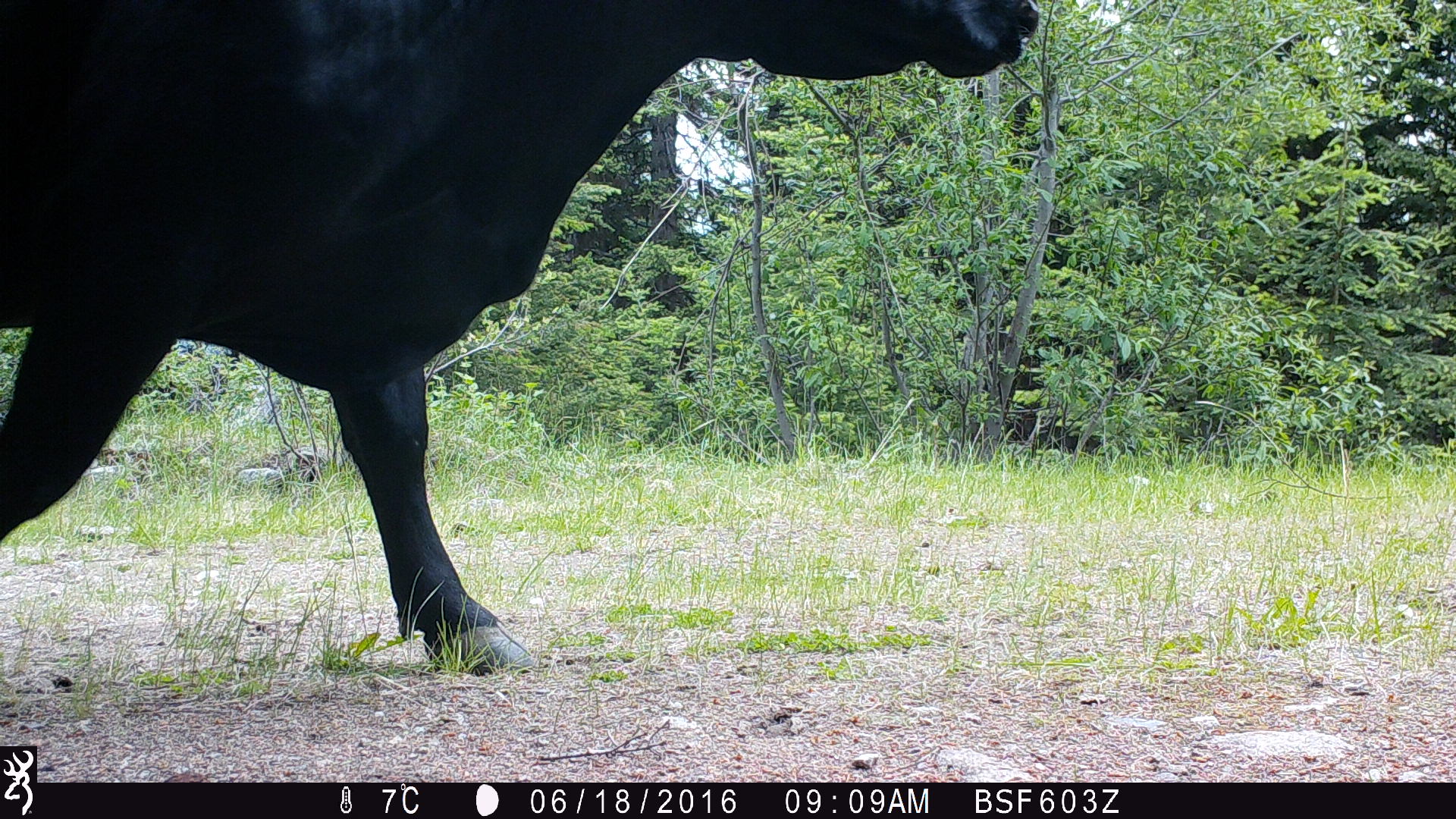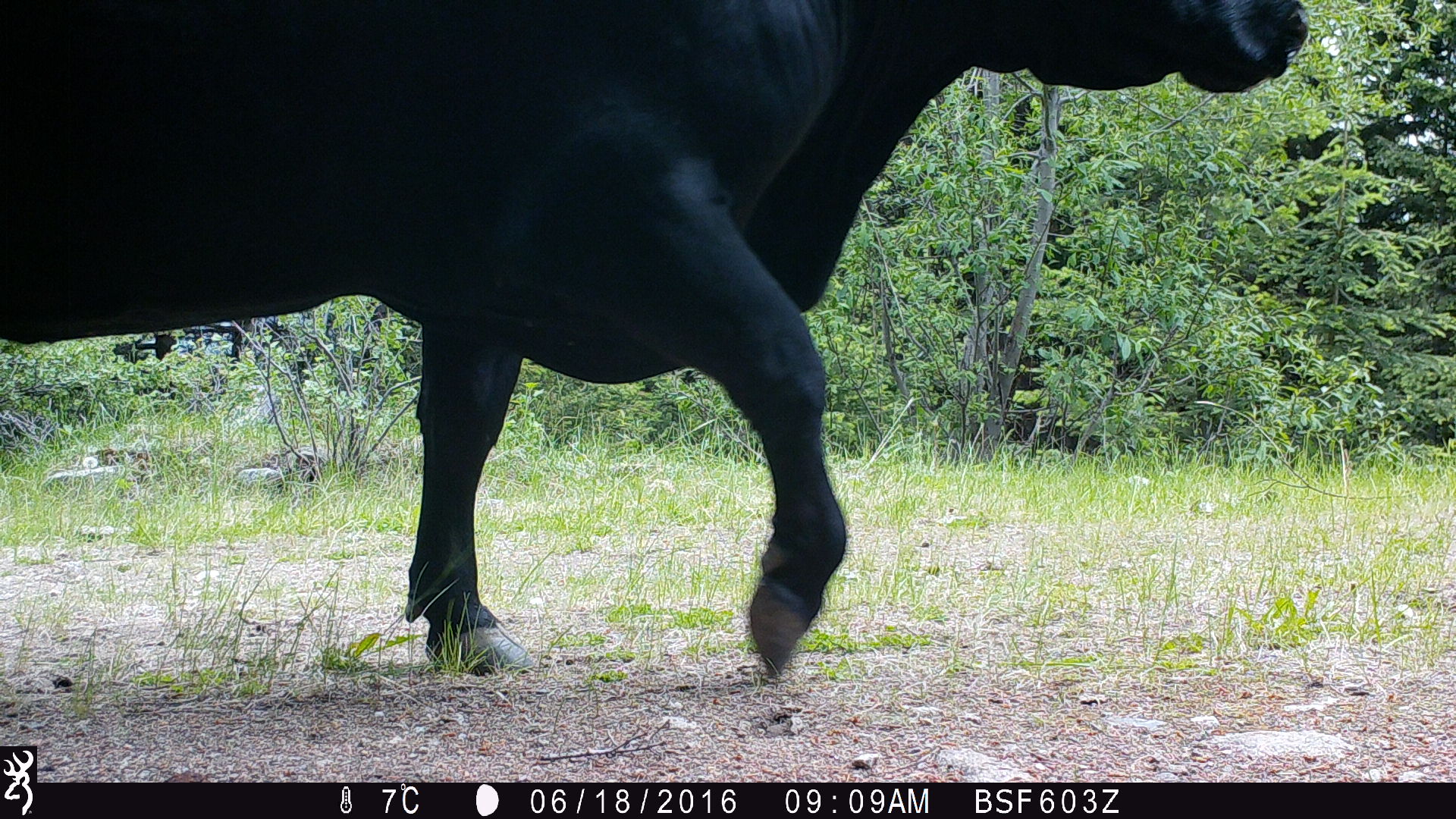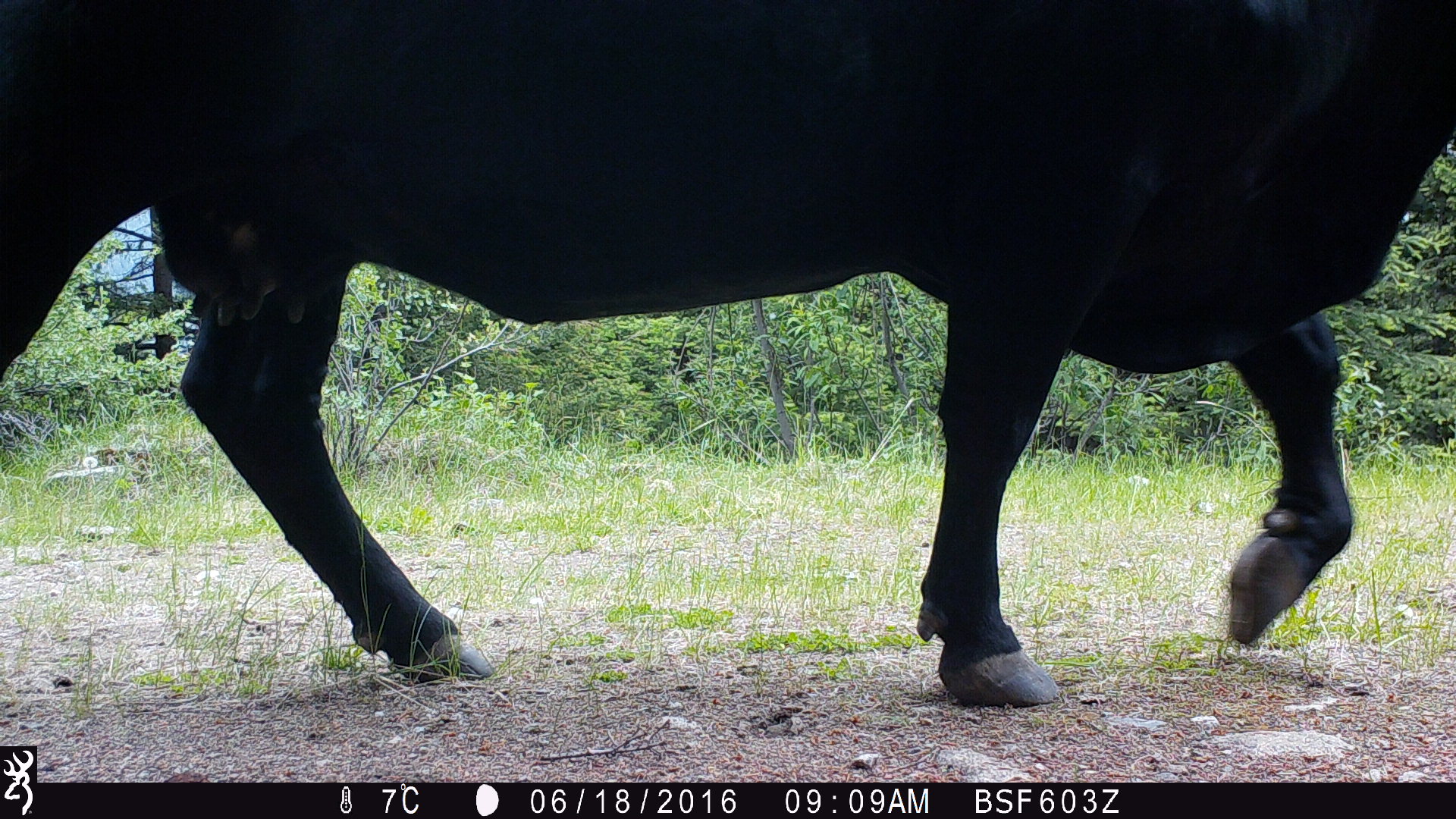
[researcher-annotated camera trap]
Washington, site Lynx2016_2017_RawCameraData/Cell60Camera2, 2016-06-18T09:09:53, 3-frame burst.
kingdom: Animalia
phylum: Chordata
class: Mammalia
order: Artiodactyla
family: Bovidae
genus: Bos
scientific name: Bos taurus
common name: domestic cattle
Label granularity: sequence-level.